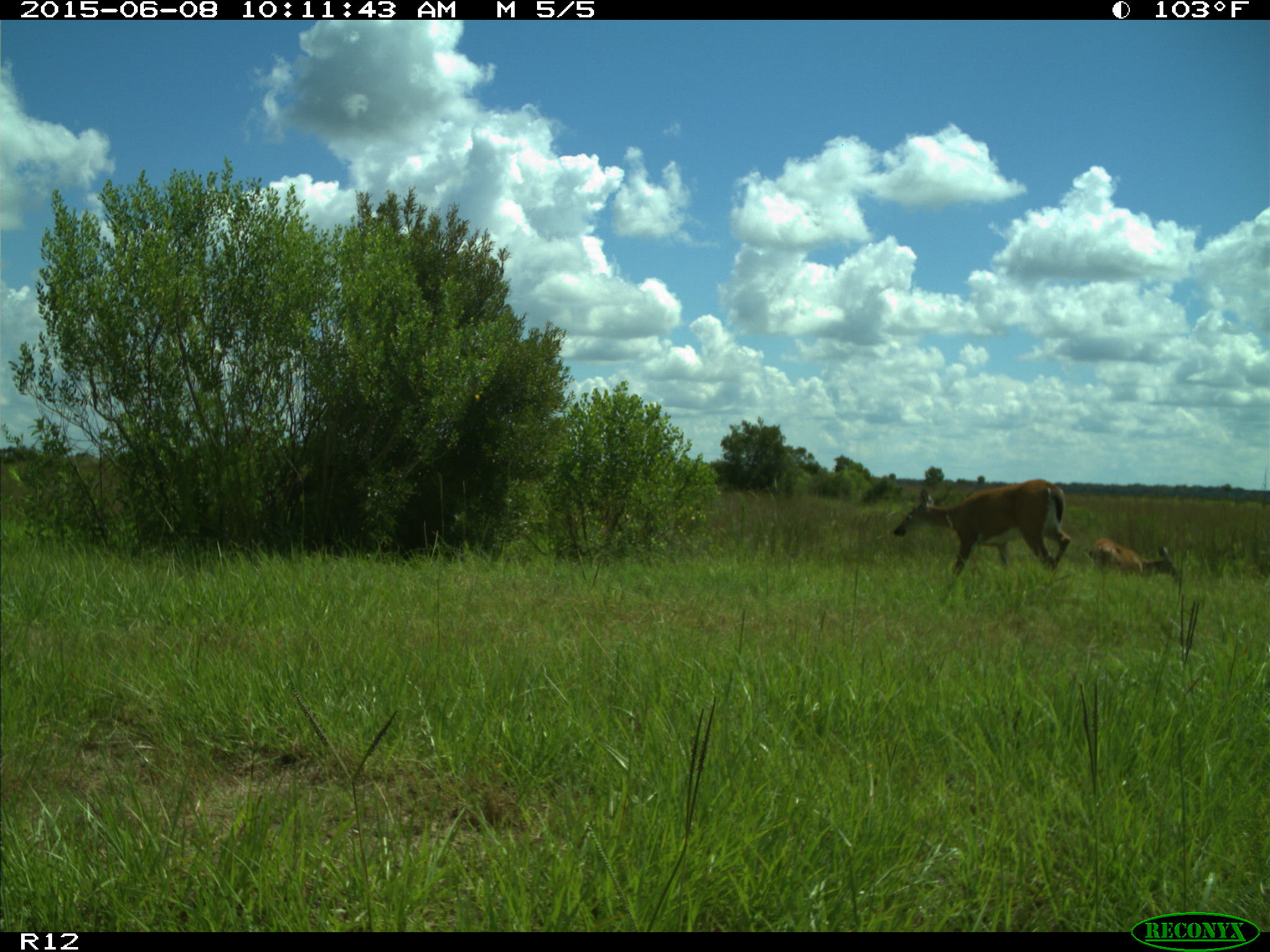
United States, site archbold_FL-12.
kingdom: Animalia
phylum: Chordata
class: Mammalia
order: Artiodactyla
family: Cervidae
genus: Odocoileus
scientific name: Odocoileus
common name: deer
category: unidentified deer